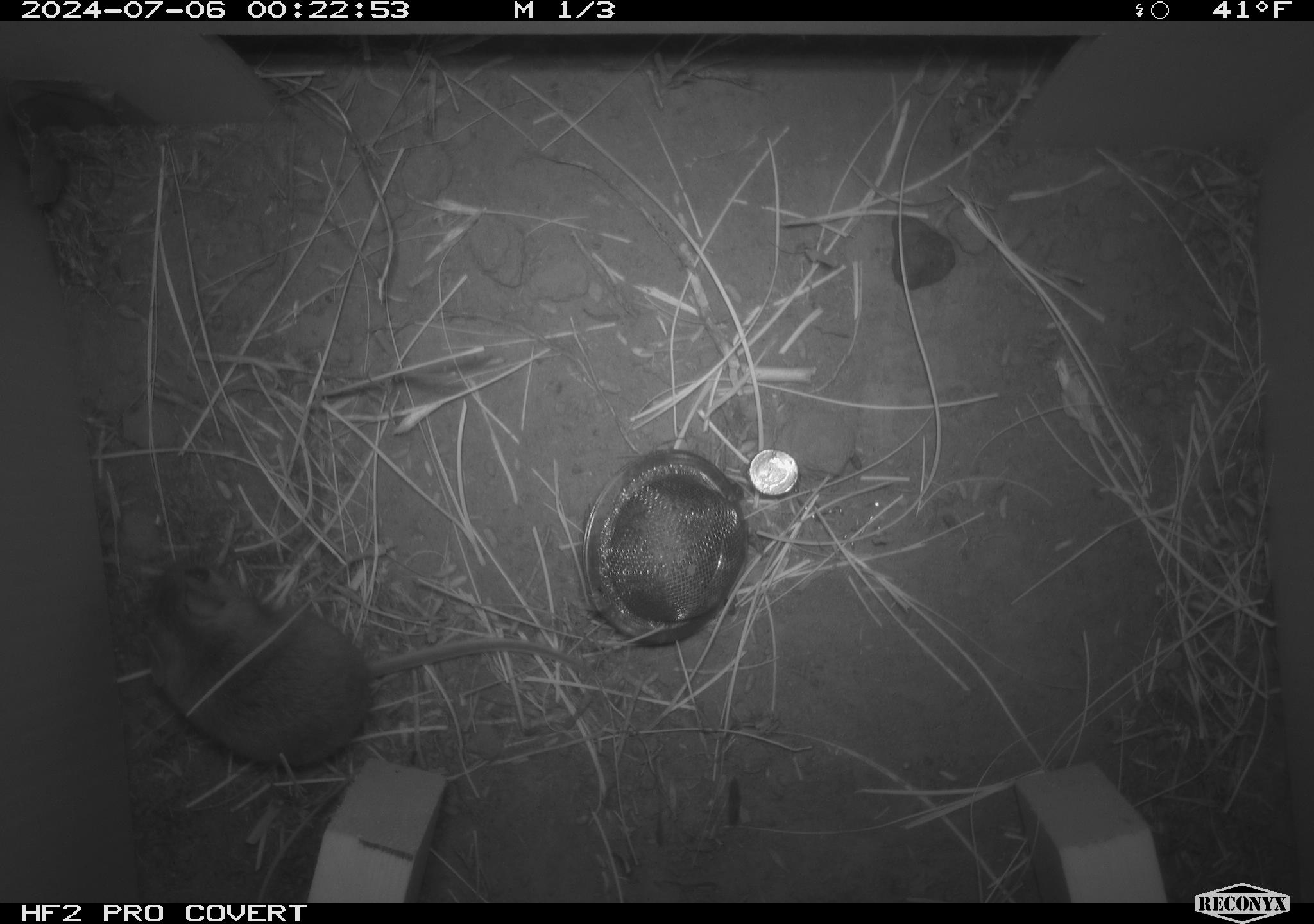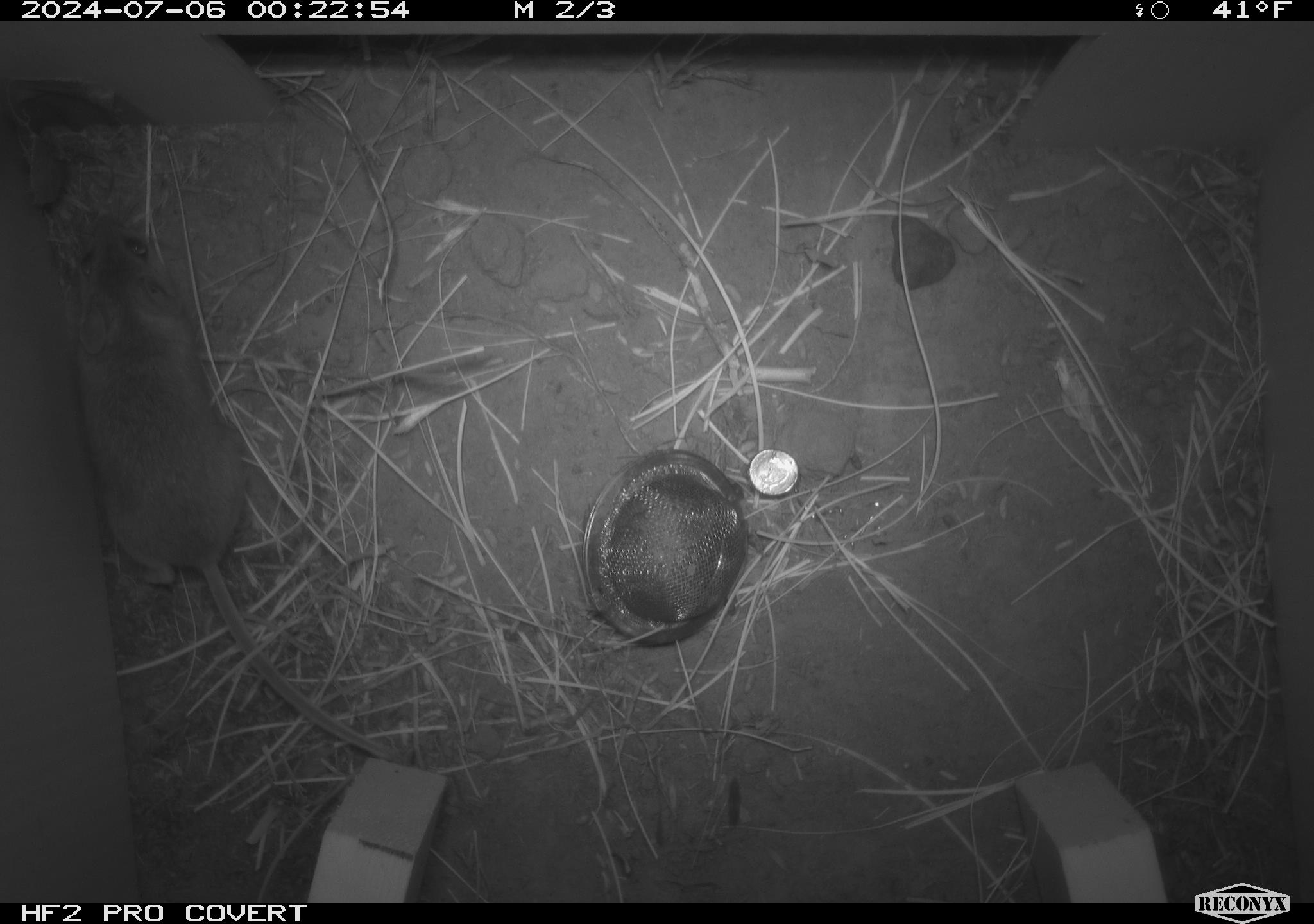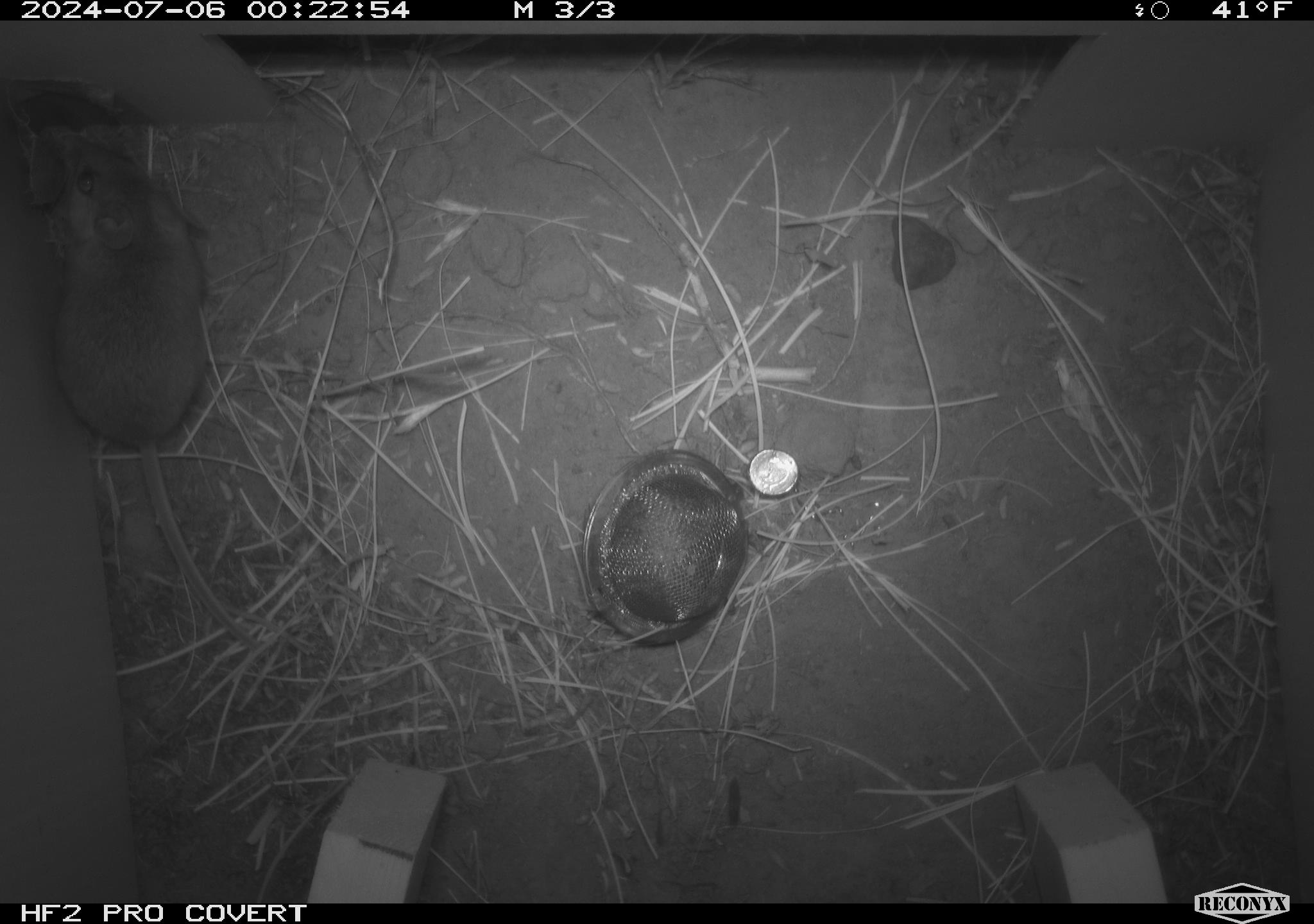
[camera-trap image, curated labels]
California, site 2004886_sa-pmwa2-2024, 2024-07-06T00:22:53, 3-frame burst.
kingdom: Animalia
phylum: Chordata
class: Mammalia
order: Rodentia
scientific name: Rodentia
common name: mouse species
Mouse species (Rodentia).